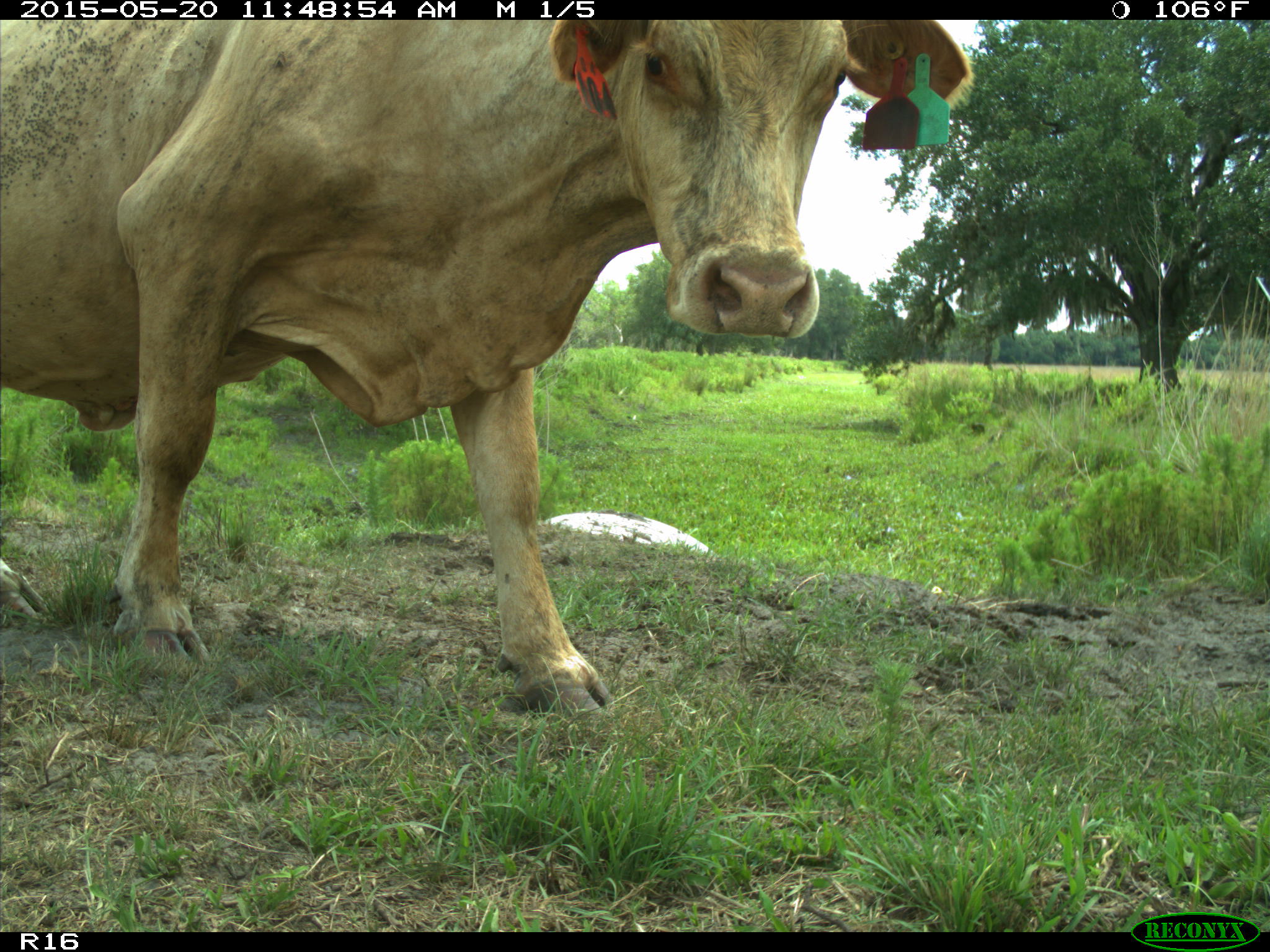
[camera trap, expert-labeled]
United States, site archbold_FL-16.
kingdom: Animalia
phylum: Chordata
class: Mammalia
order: Artiodactyla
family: Bovidae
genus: Bos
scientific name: Bos taurus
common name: domestic cow